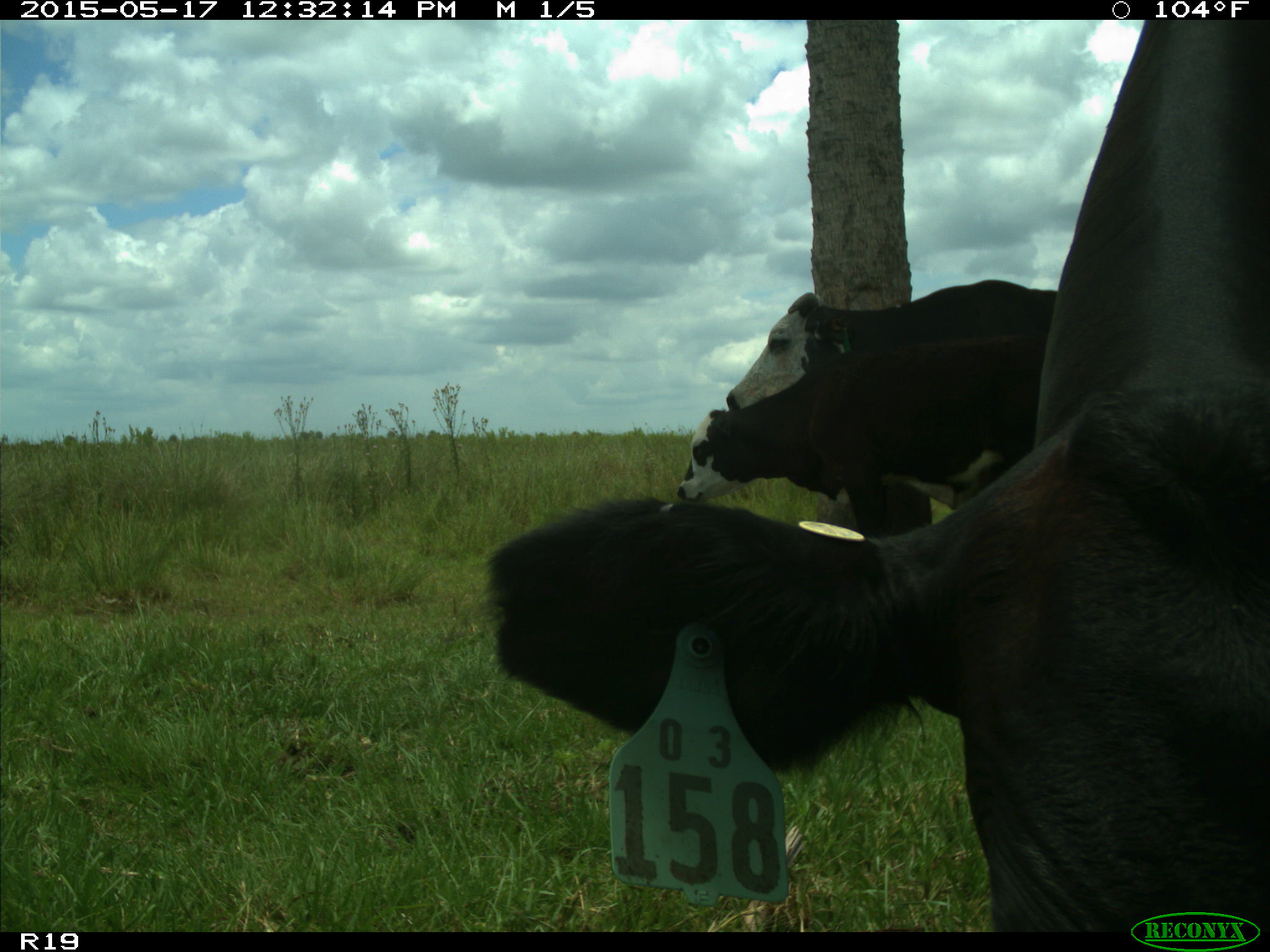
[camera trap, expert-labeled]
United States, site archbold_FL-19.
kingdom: Animalia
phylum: Chordata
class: Mammalia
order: Artiodactyla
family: Bovidae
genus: Bos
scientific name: Bos taurus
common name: domestic cow